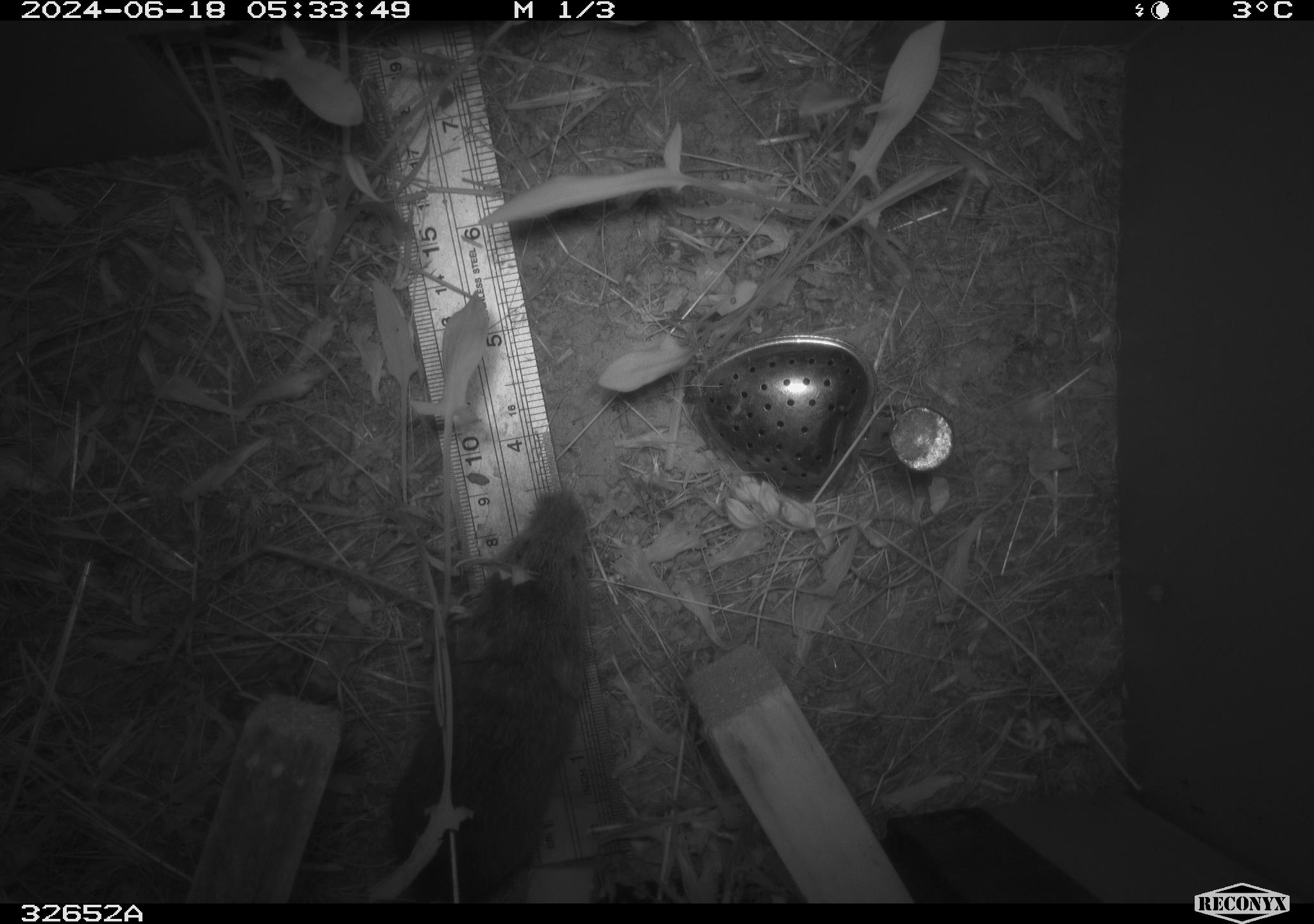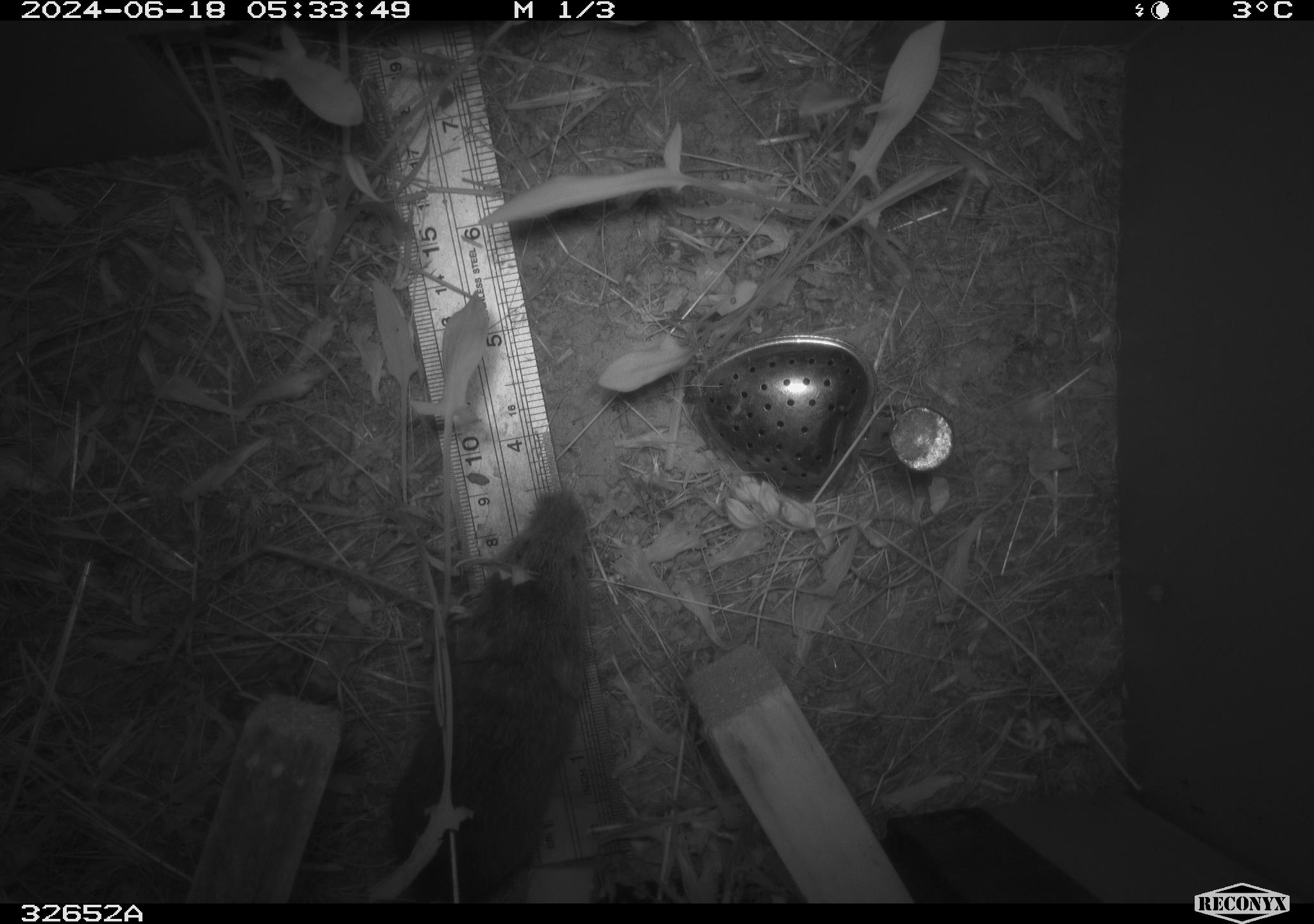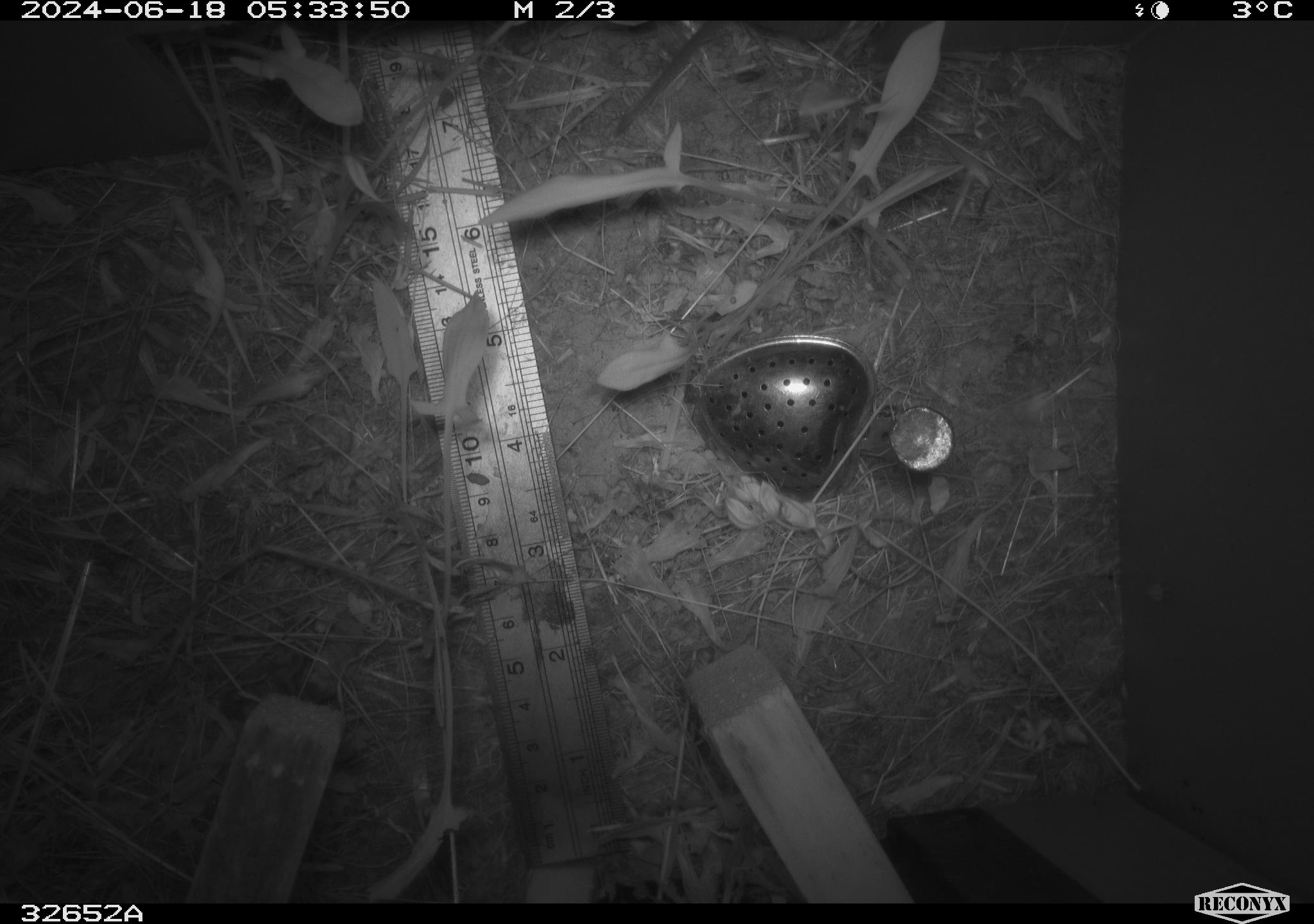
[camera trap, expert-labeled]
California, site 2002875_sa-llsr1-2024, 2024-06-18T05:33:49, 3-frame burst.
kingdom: Animalia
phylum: Chordata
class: Mammalia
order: Rodentia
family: Cricetidae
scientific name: Arvicolinae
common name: voles, lemmings, and muskrats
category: arvicolinae subfamily